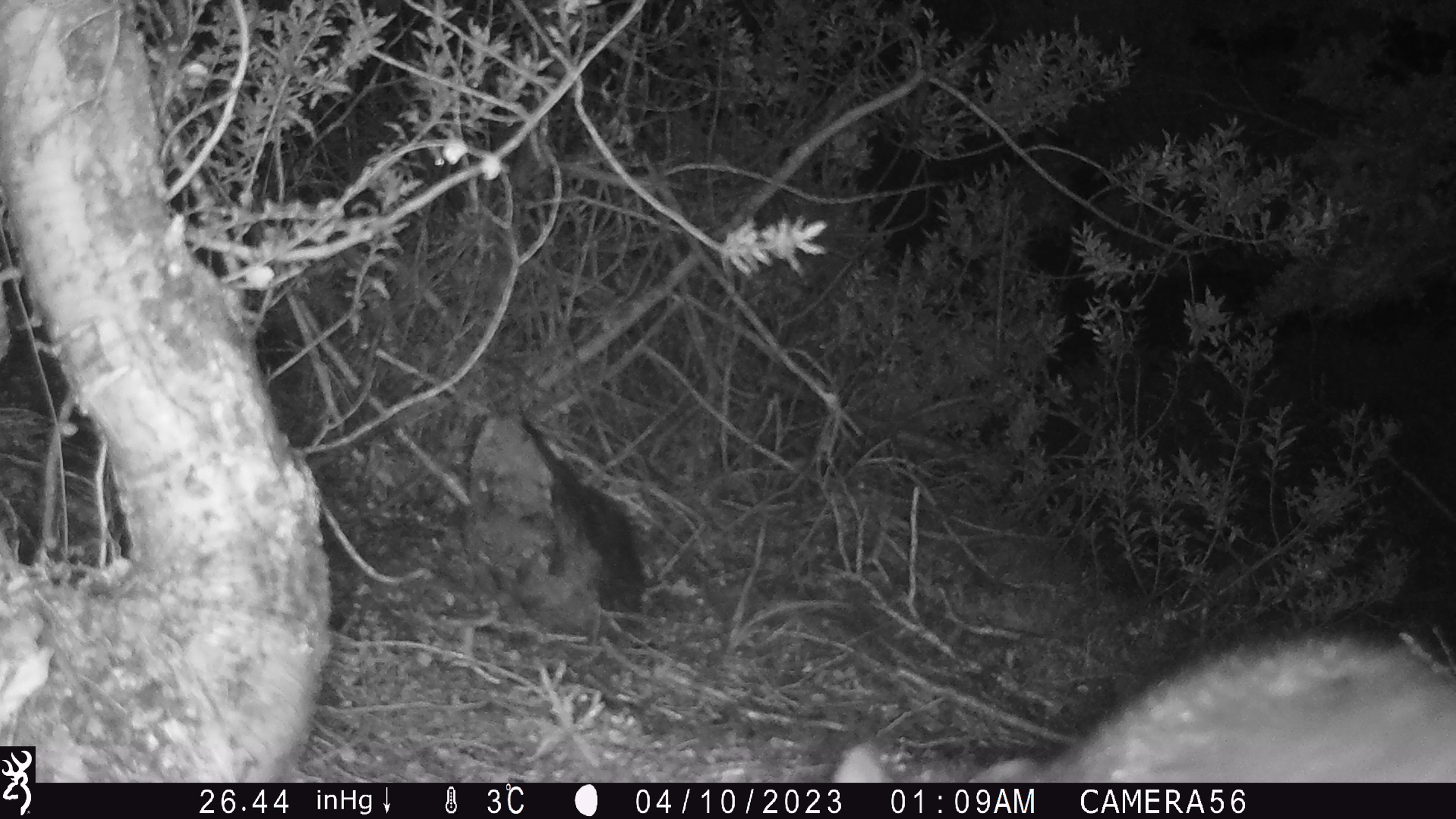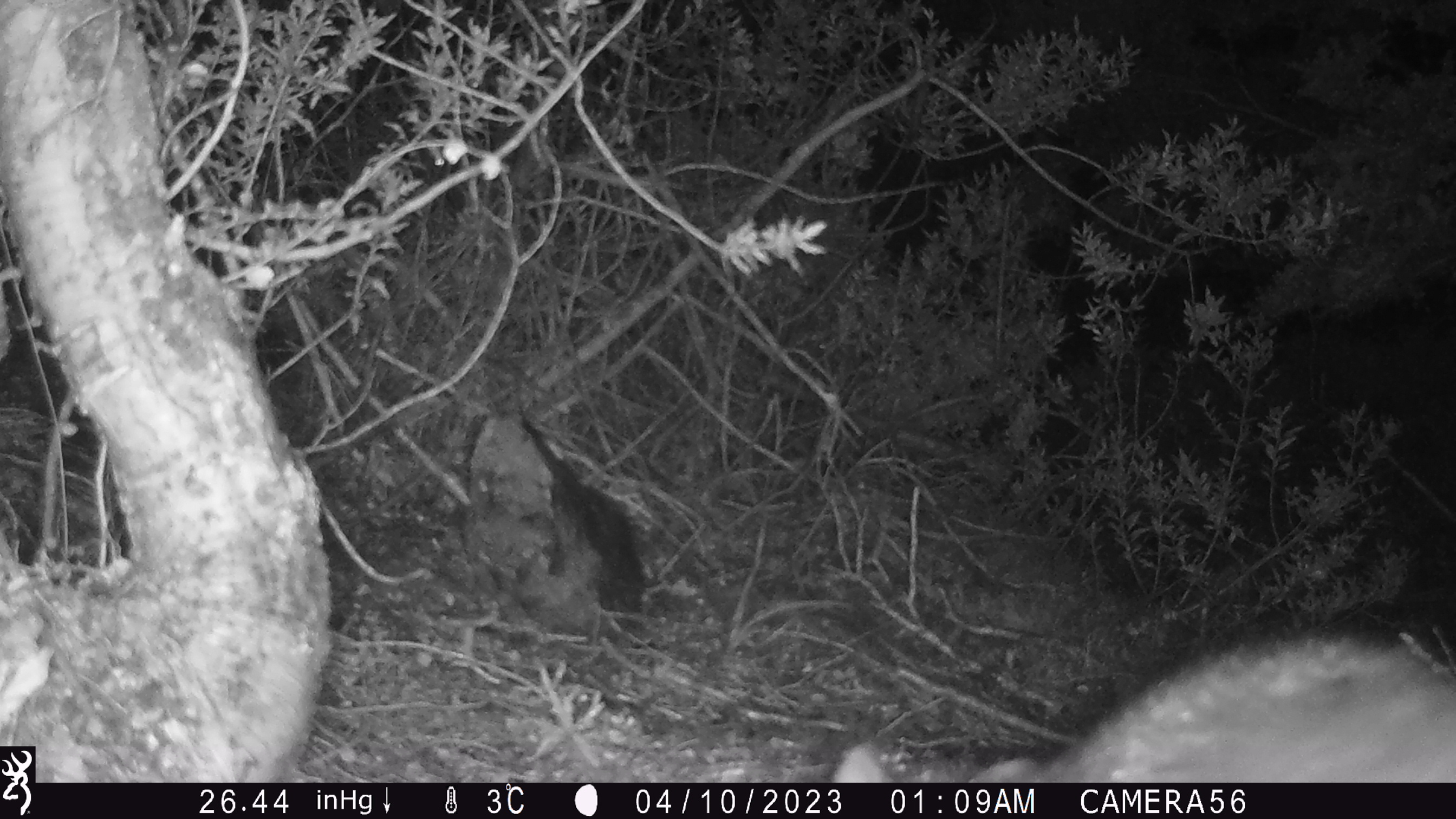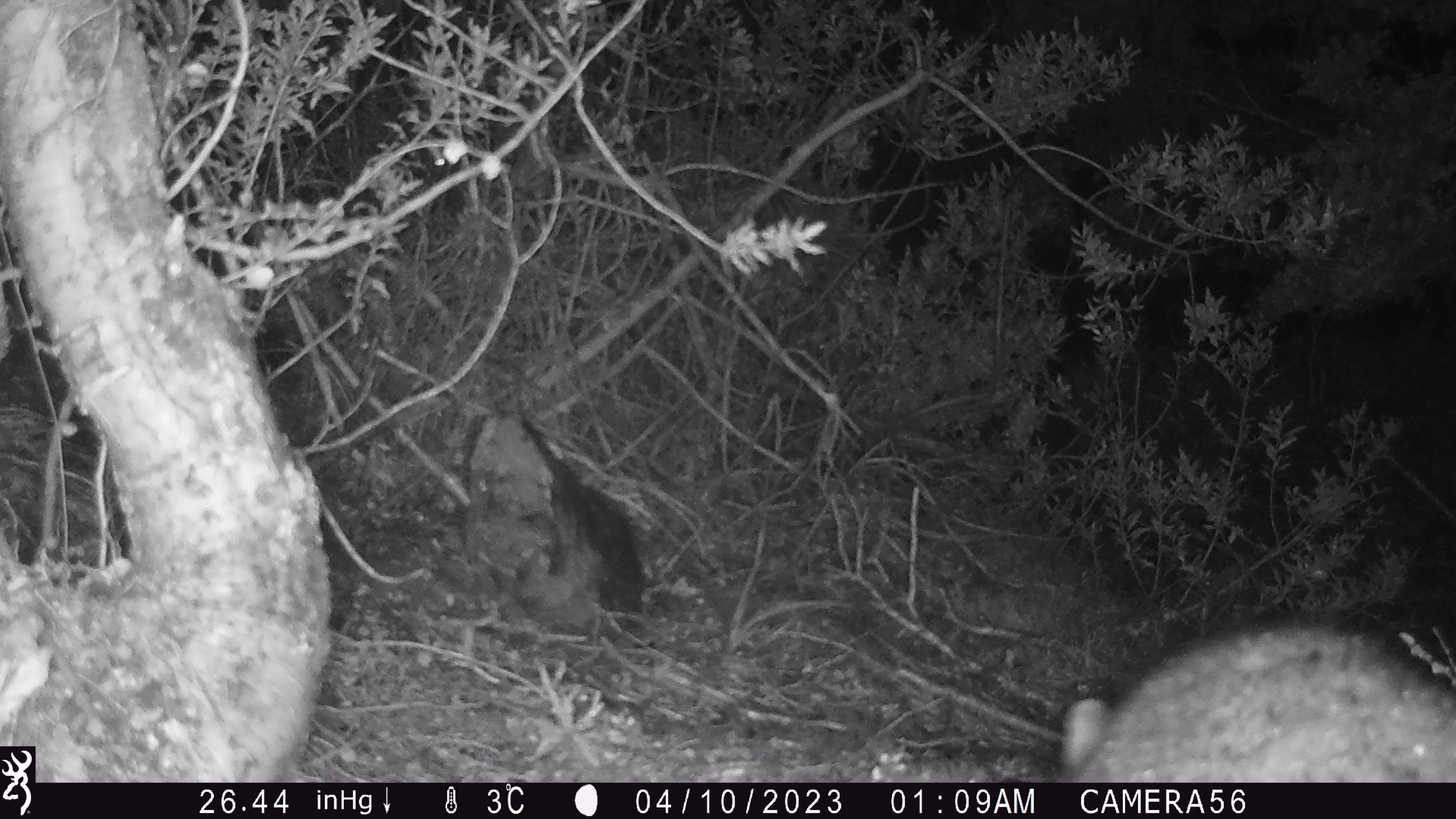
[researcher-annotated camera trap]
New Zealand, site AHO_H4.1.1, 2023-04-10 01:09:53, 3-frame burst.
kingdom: Animalia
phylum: Chordata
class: Mammalia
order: Diprotodontia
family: Phalangeridae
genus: Trichosurus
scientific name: Trichosurus vulpecula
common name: common brushtail possum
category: possum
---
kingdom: Animalia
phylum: Chordata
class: Mammalia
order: Carnivora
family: Mustelidae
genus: Mustela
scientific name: Mustela erminea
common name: stoat